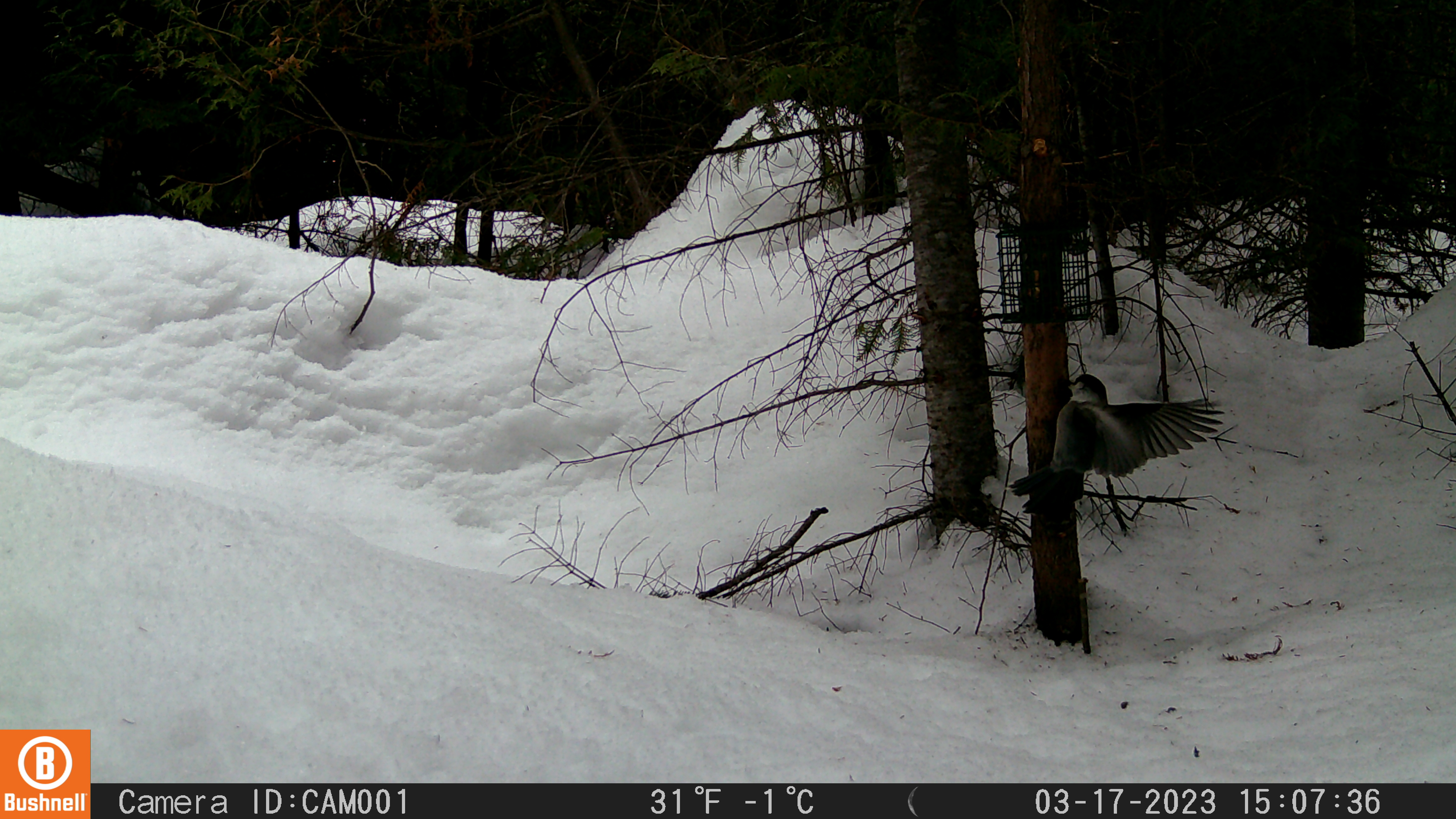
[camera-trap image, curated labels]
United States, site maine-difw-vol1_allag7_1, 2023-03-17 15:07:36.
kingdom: Animalia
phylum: Chordata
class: Aves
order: Passeriformes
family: Corvidae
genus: Perisoreus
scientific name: Perisoreus canadensis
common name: canada jay